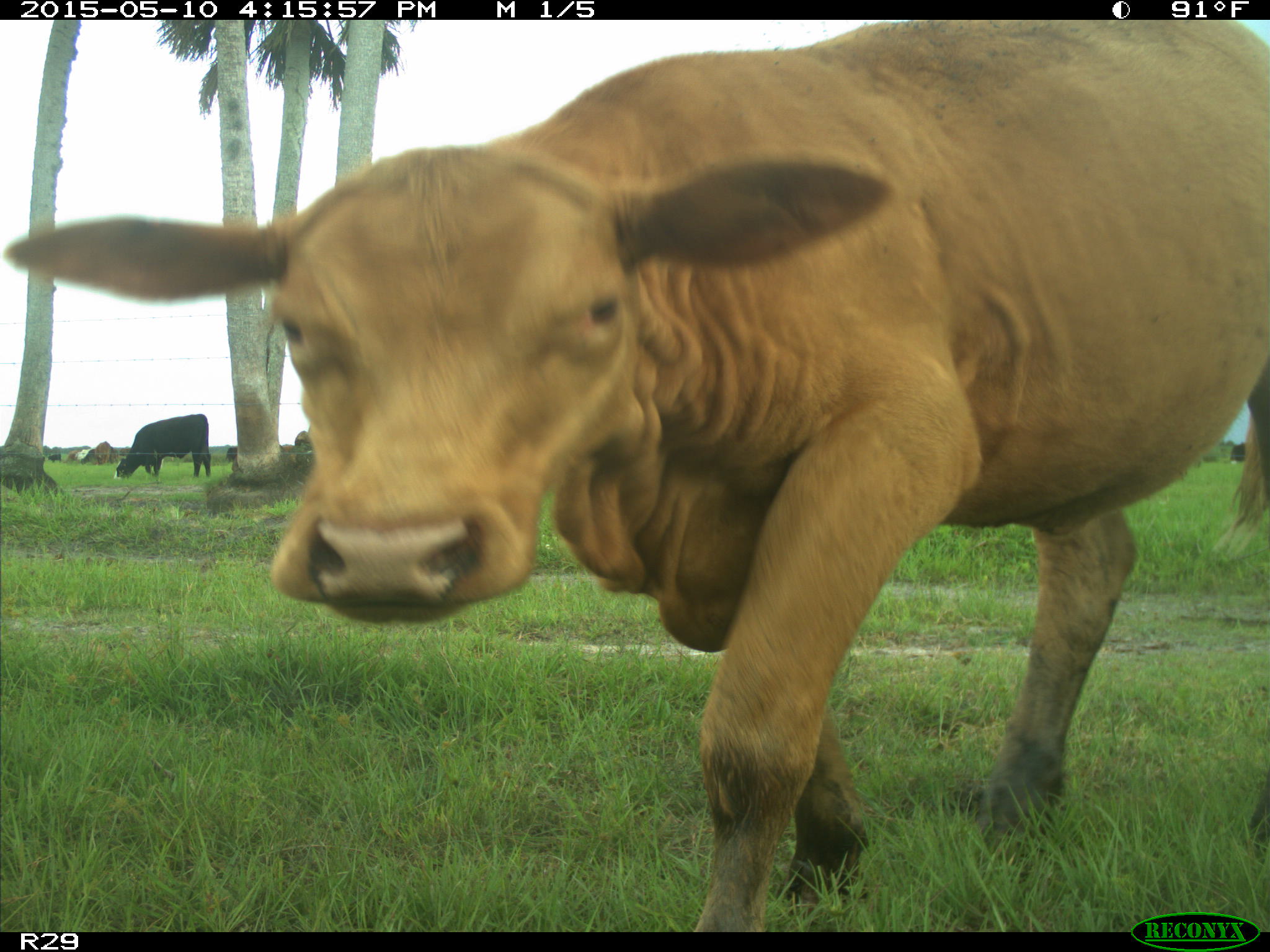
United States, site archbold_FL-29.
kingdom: Animalia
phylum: Chordata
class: Mammalia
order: Artiodactyla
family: Bovidae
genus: Bos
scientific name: Bos taurus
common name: domestic cow